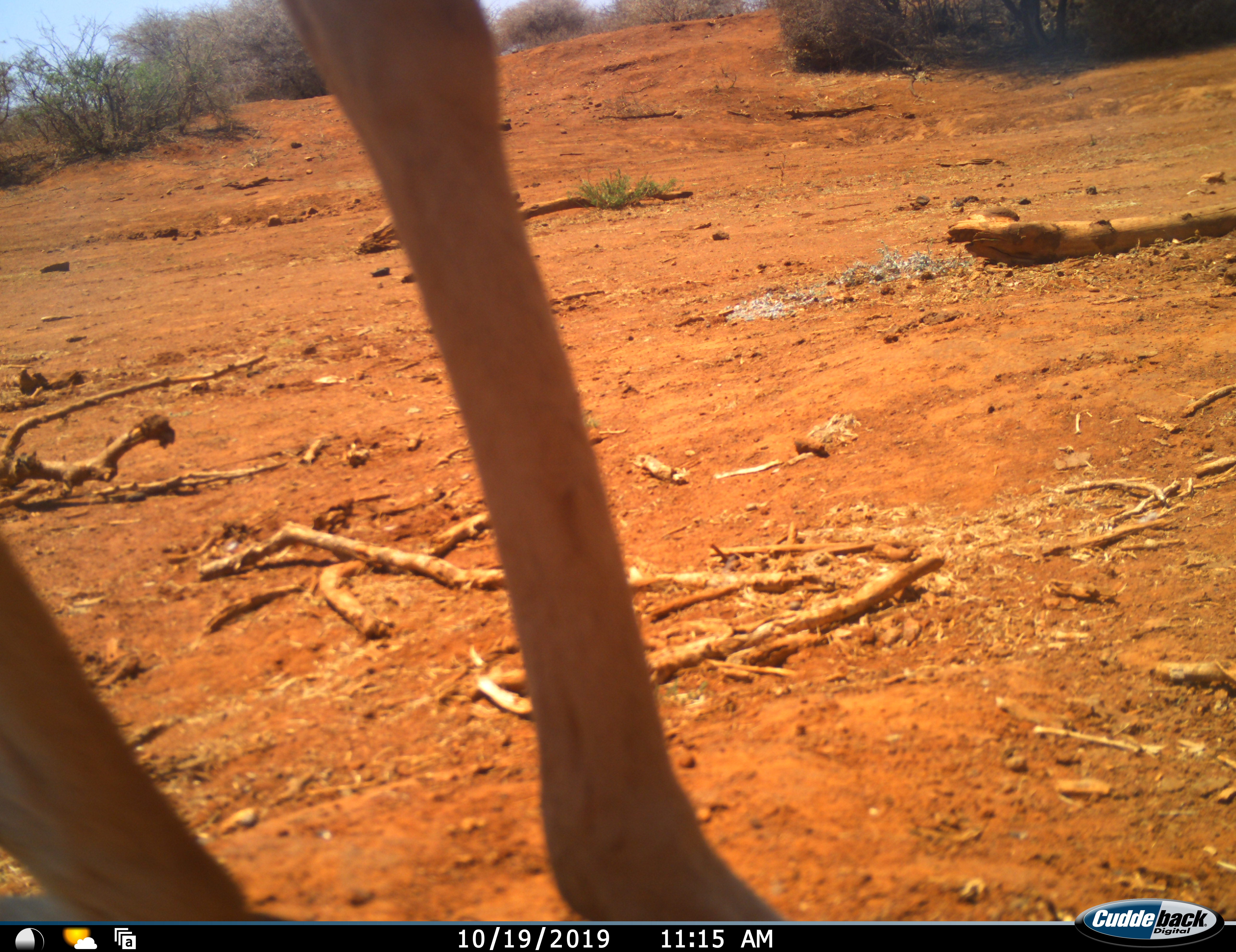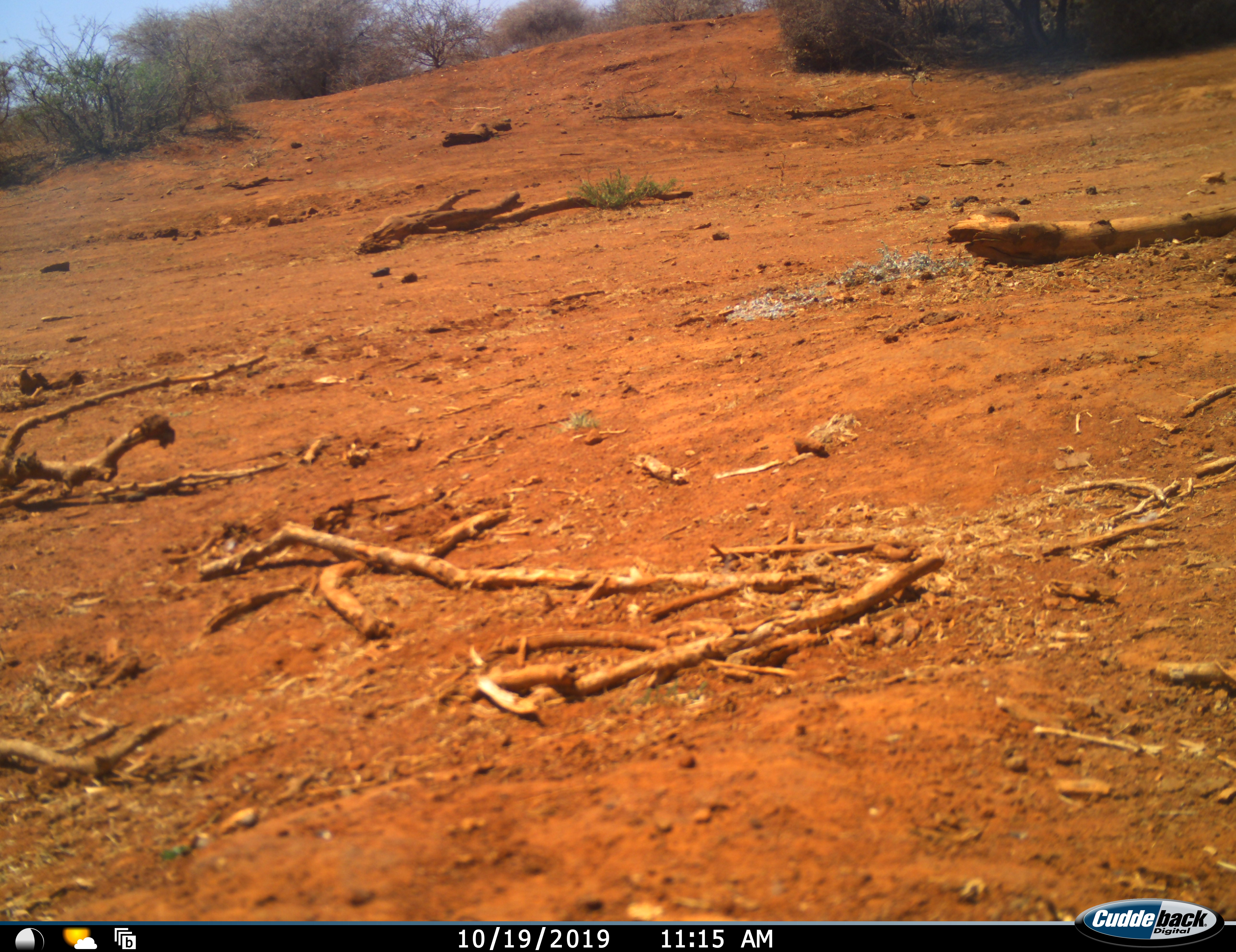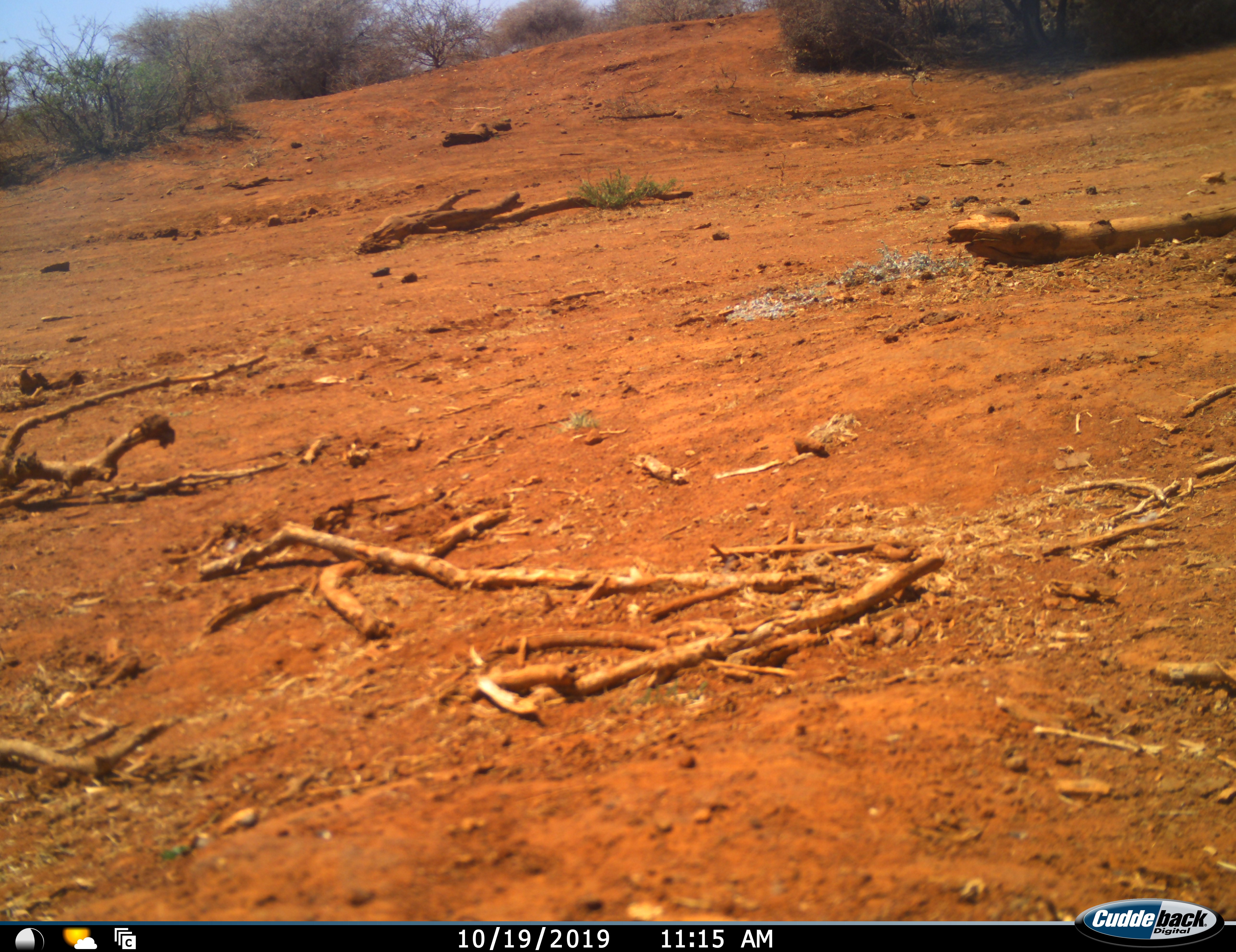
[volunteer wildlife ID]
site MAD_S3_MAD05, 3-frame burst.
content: unidentified animal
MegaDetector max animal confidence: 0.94